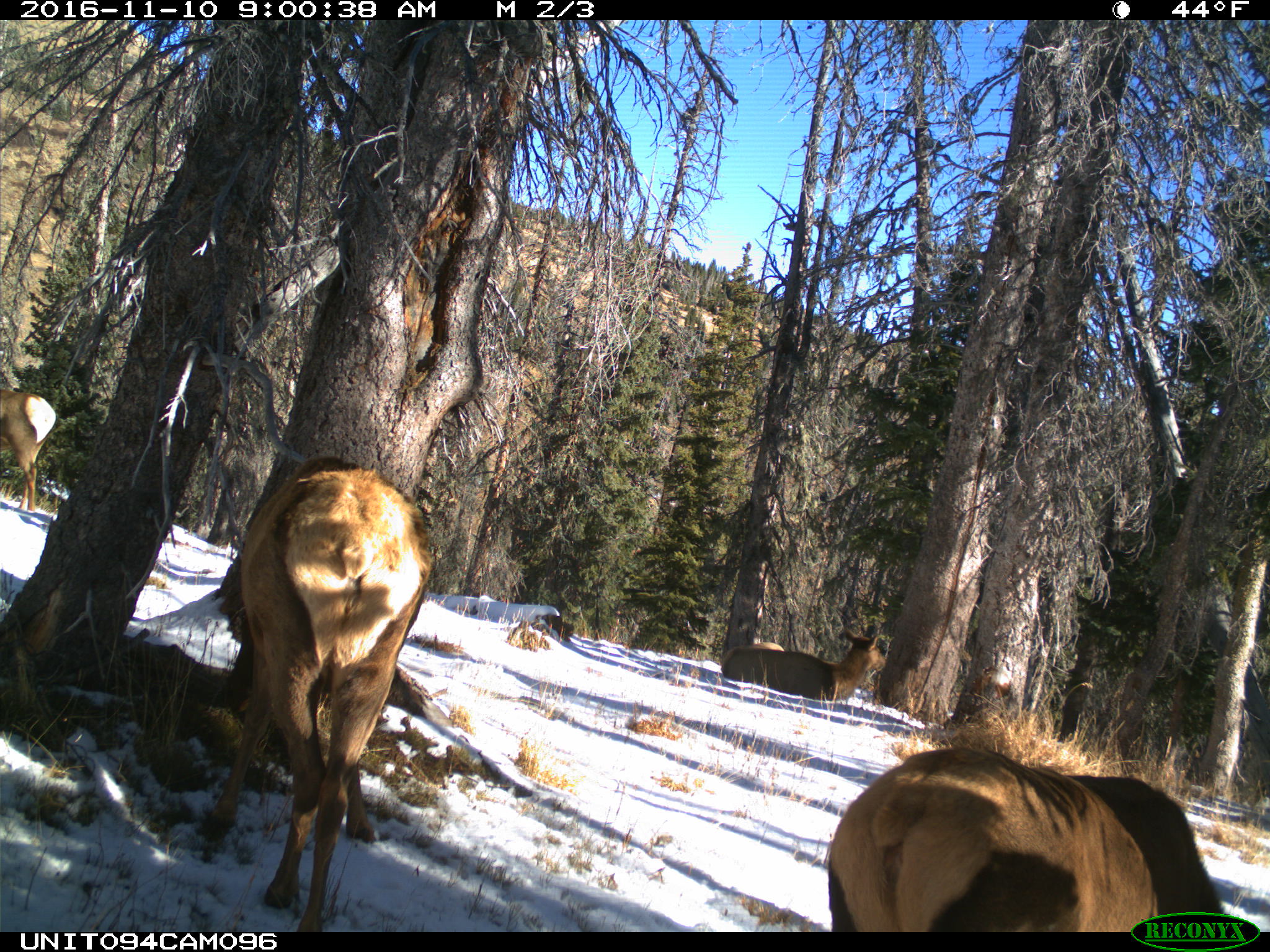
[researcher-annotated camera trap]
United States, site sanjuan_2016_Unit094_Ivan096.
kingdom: Animalia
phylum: Chordata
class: Mammalia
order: Artiodactyla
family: Cervidae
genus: Cervus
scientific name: Cervus elaphus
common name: red deer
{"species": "Cervus elaphus (red deer)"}